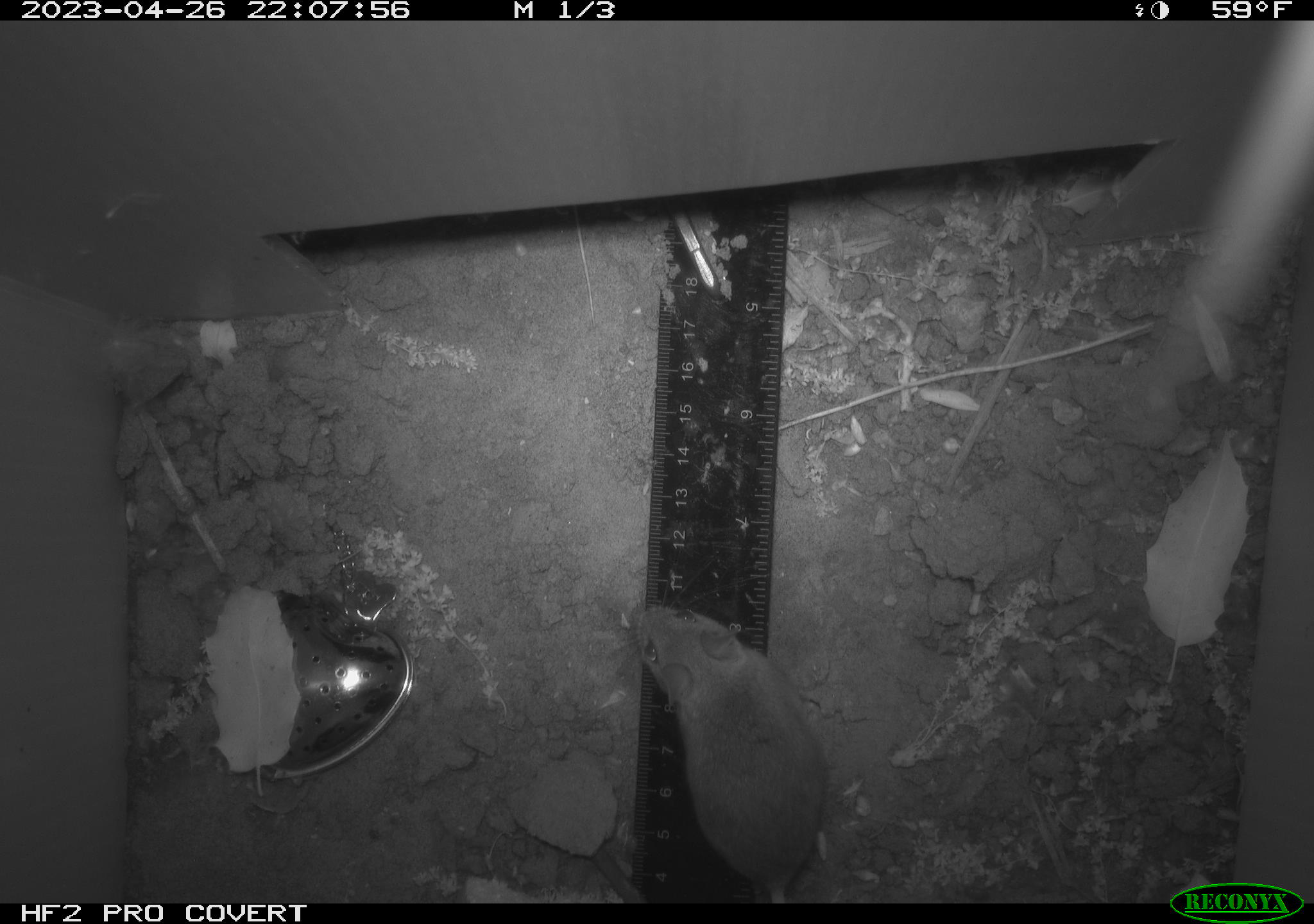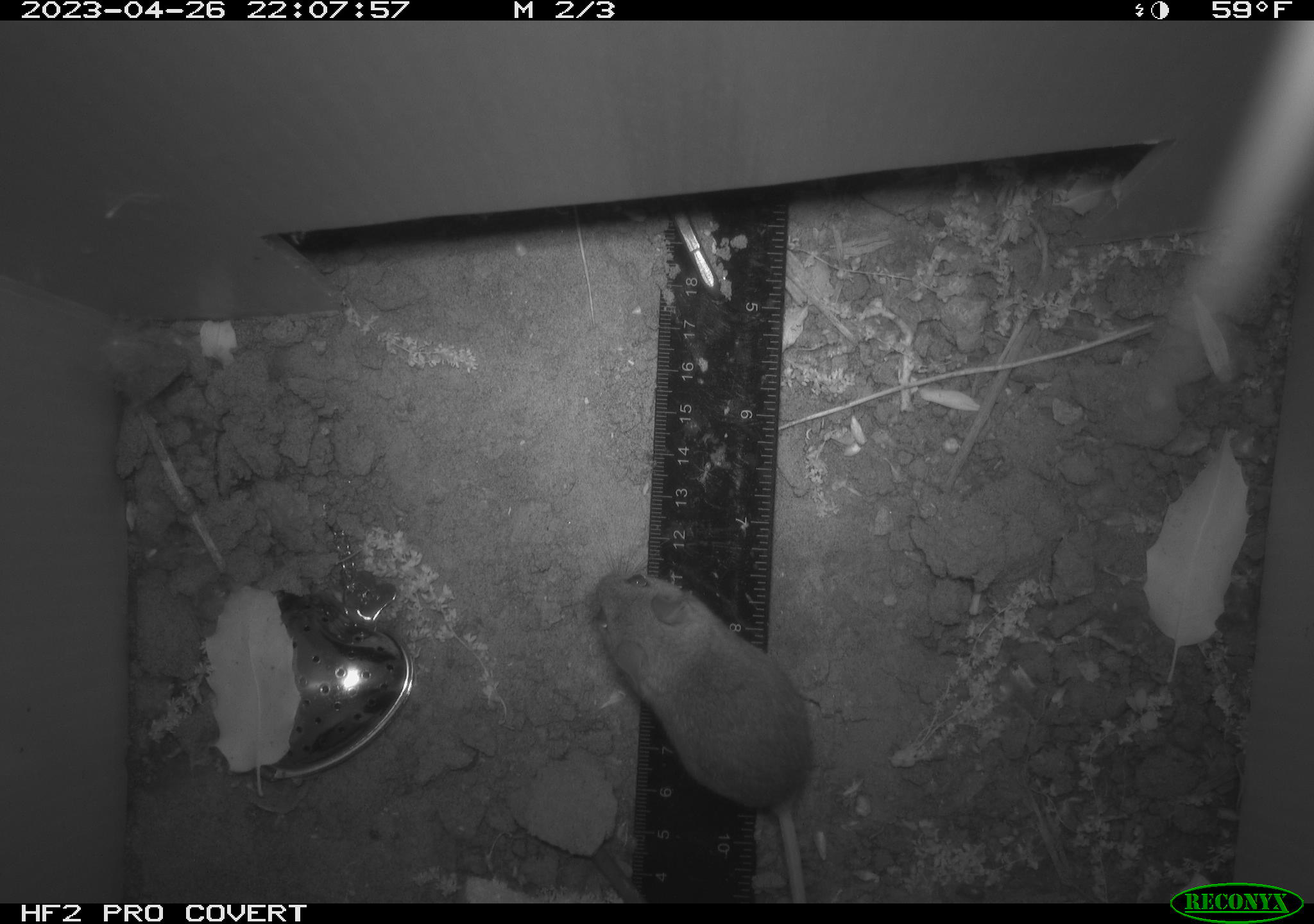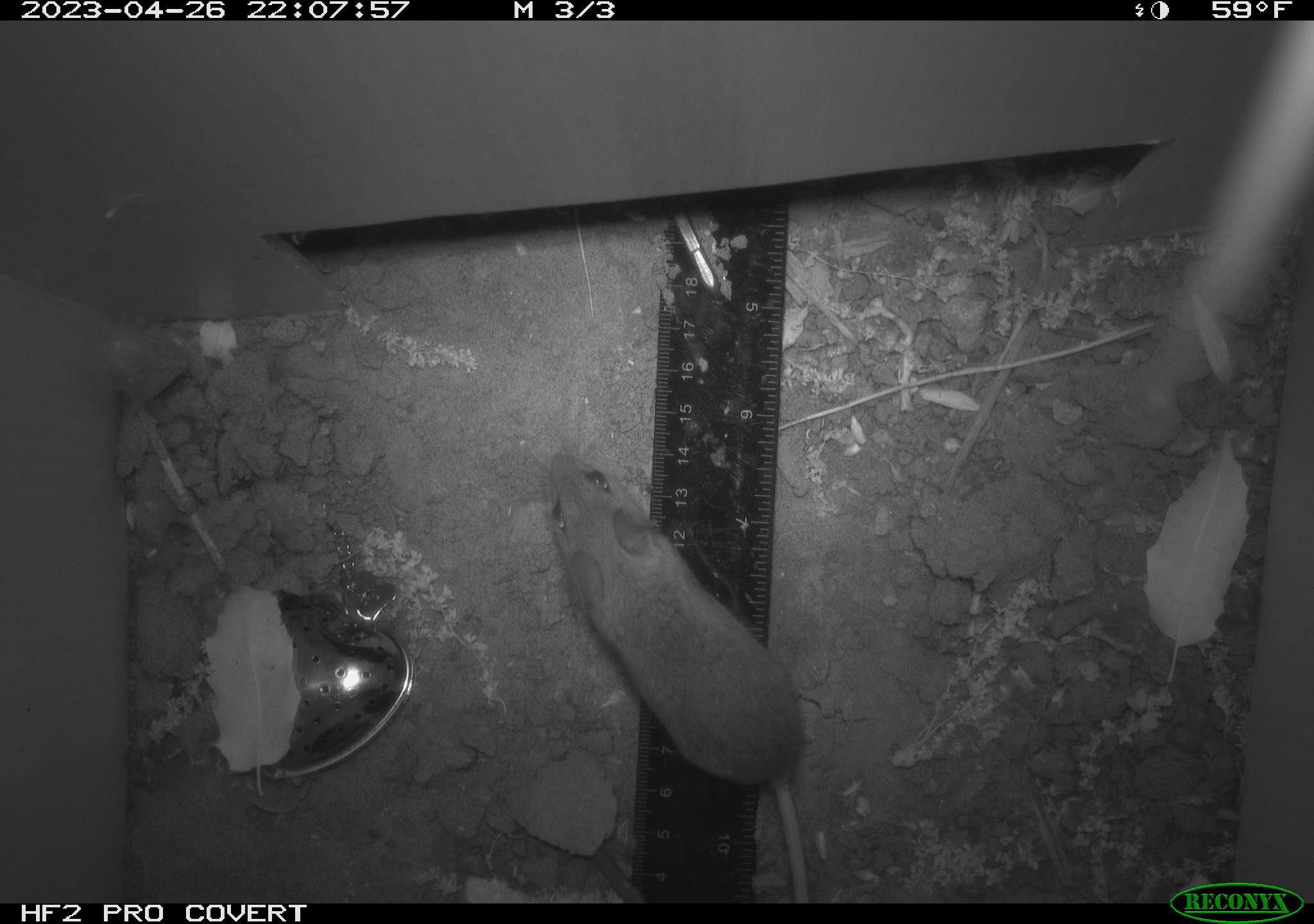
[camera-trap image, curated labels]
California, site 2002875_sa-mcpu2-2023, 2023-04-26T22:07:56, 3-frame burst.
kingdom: Animalia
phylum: Chordata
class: Mammalia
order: Rodentia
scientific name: Rodentia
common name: mouse species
Mouse species (Rodentia).